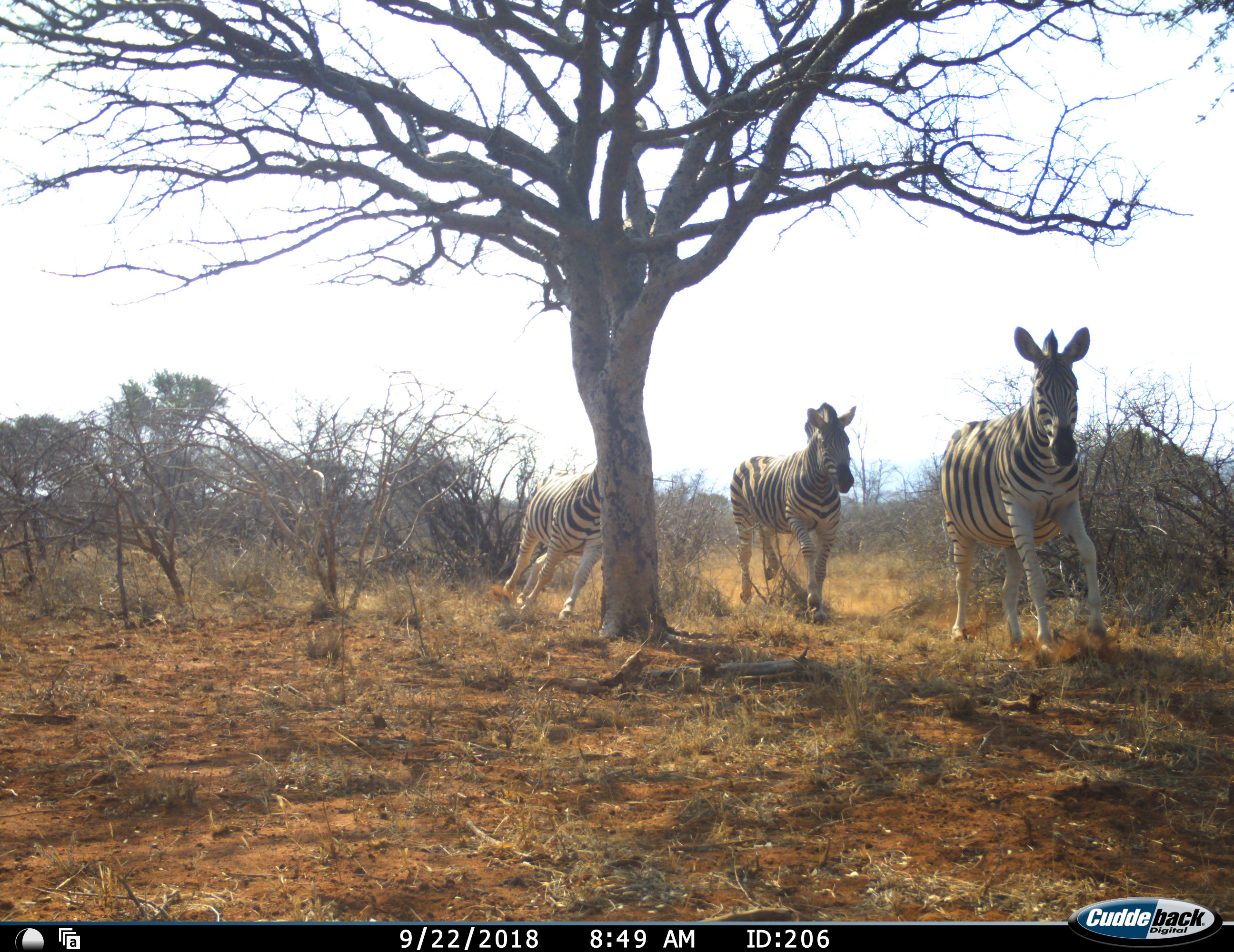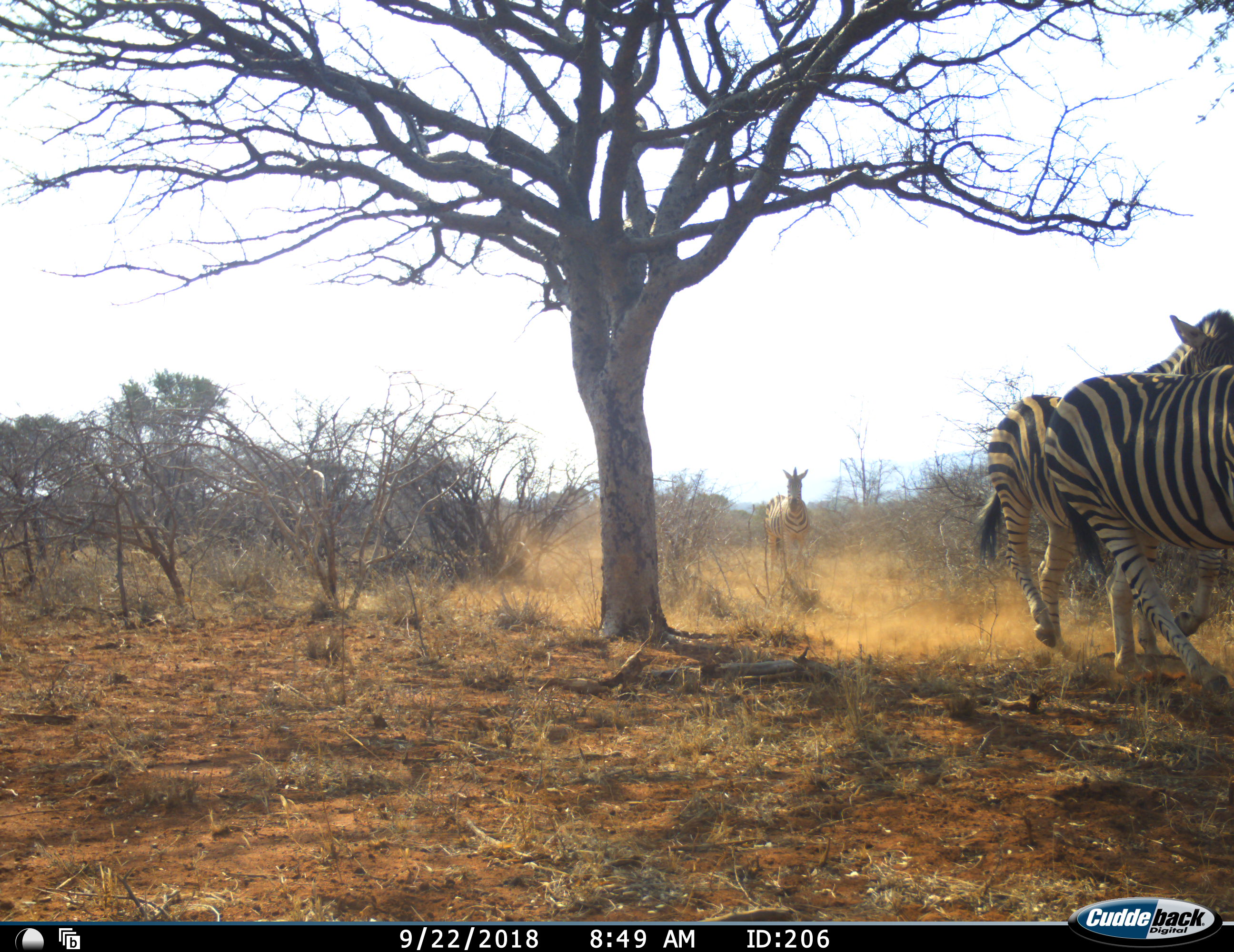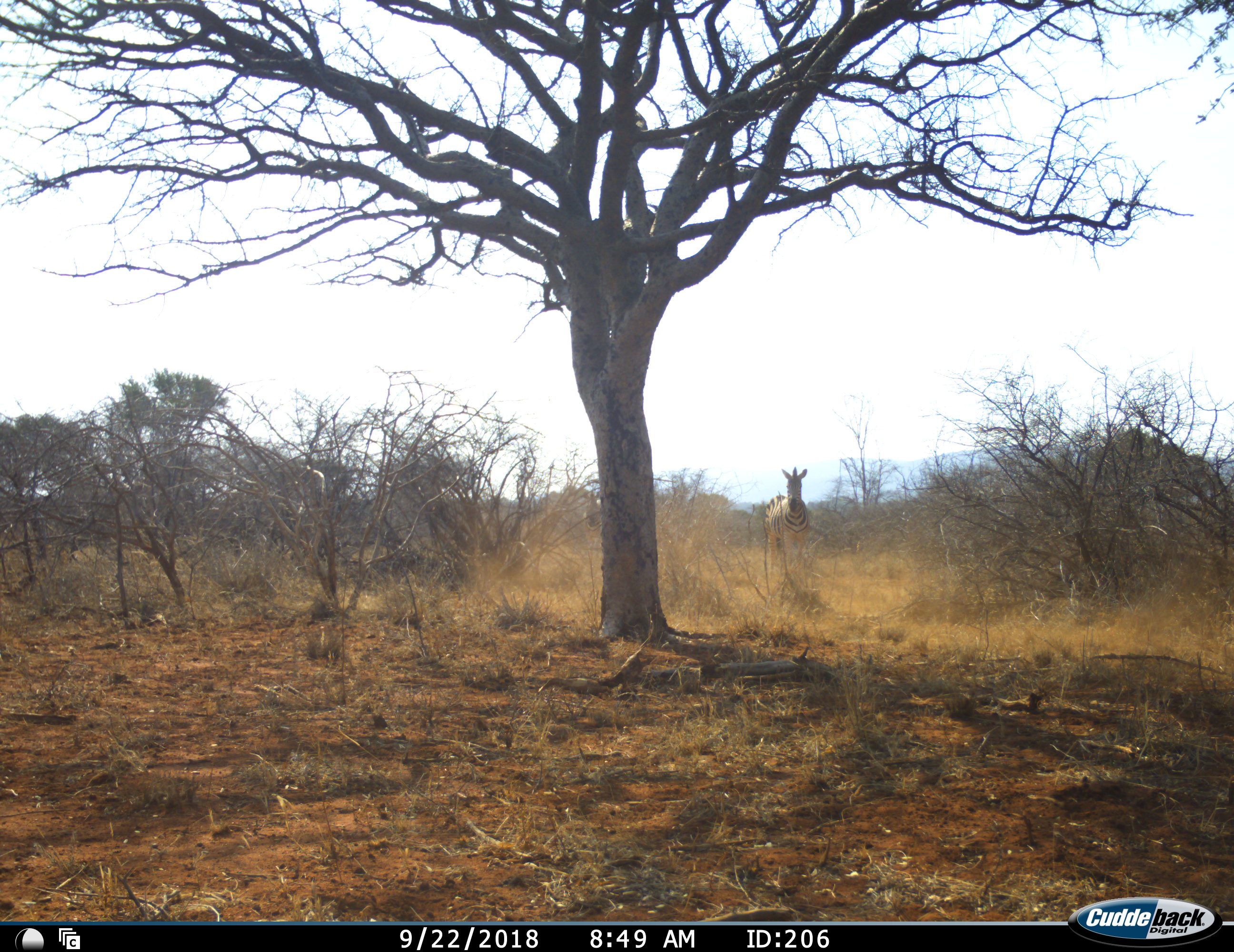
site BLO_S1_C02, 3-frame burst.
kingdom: Animalia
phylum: Chordata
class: Mammalia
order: Perissodactyla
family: Equidae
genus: Equus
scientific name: Equus quagga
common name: plains zebra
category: zebraplains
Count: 4.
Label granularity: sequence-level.